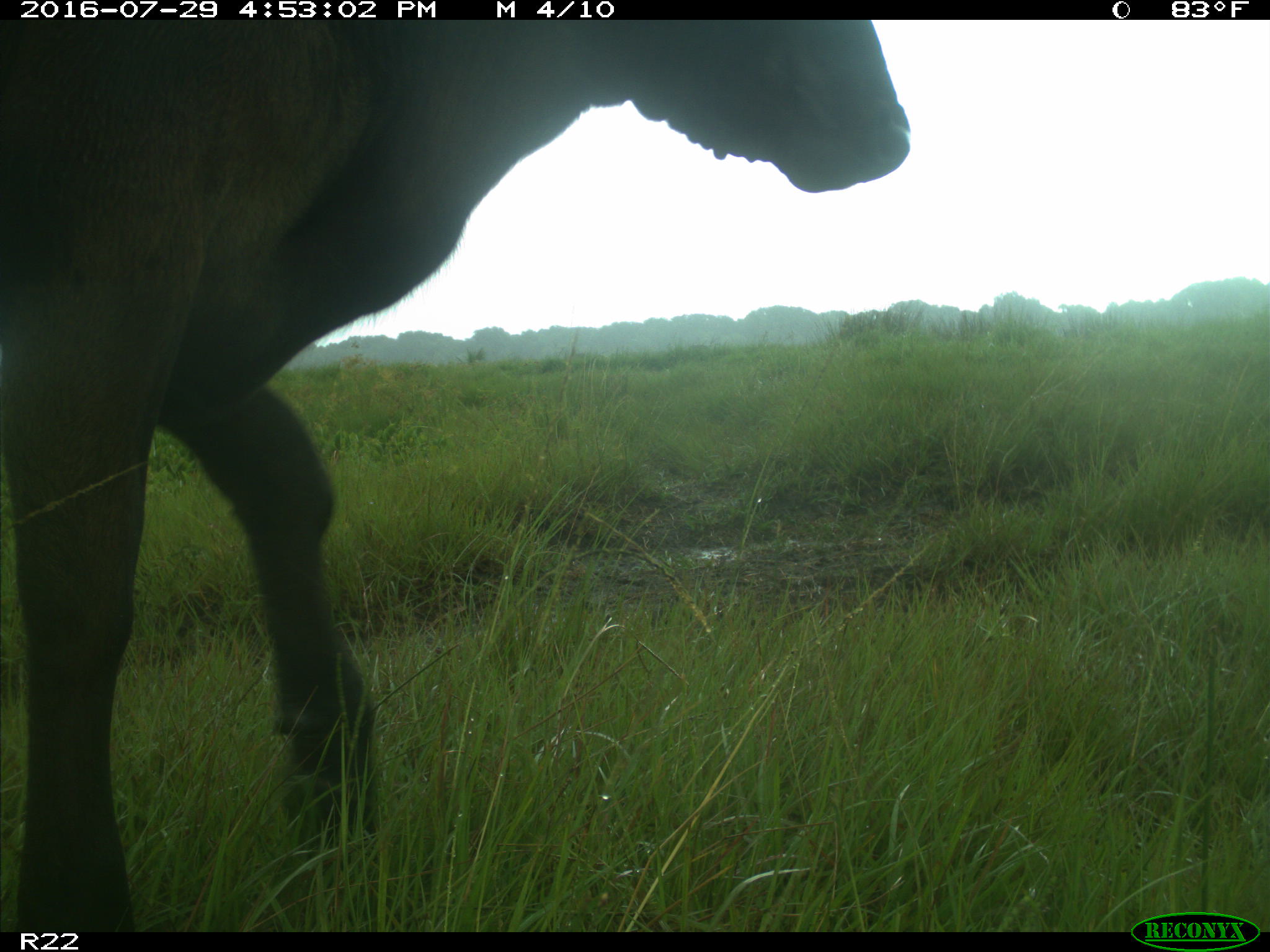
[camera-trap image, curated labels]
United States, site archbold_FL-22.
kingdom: Animalia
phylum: Chordata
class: Mammalia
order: Artiodactyla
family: Bovidae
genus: Bos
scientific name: Bos taurus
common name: domestic cow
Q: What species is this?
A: Bos taurus (domestic cow).